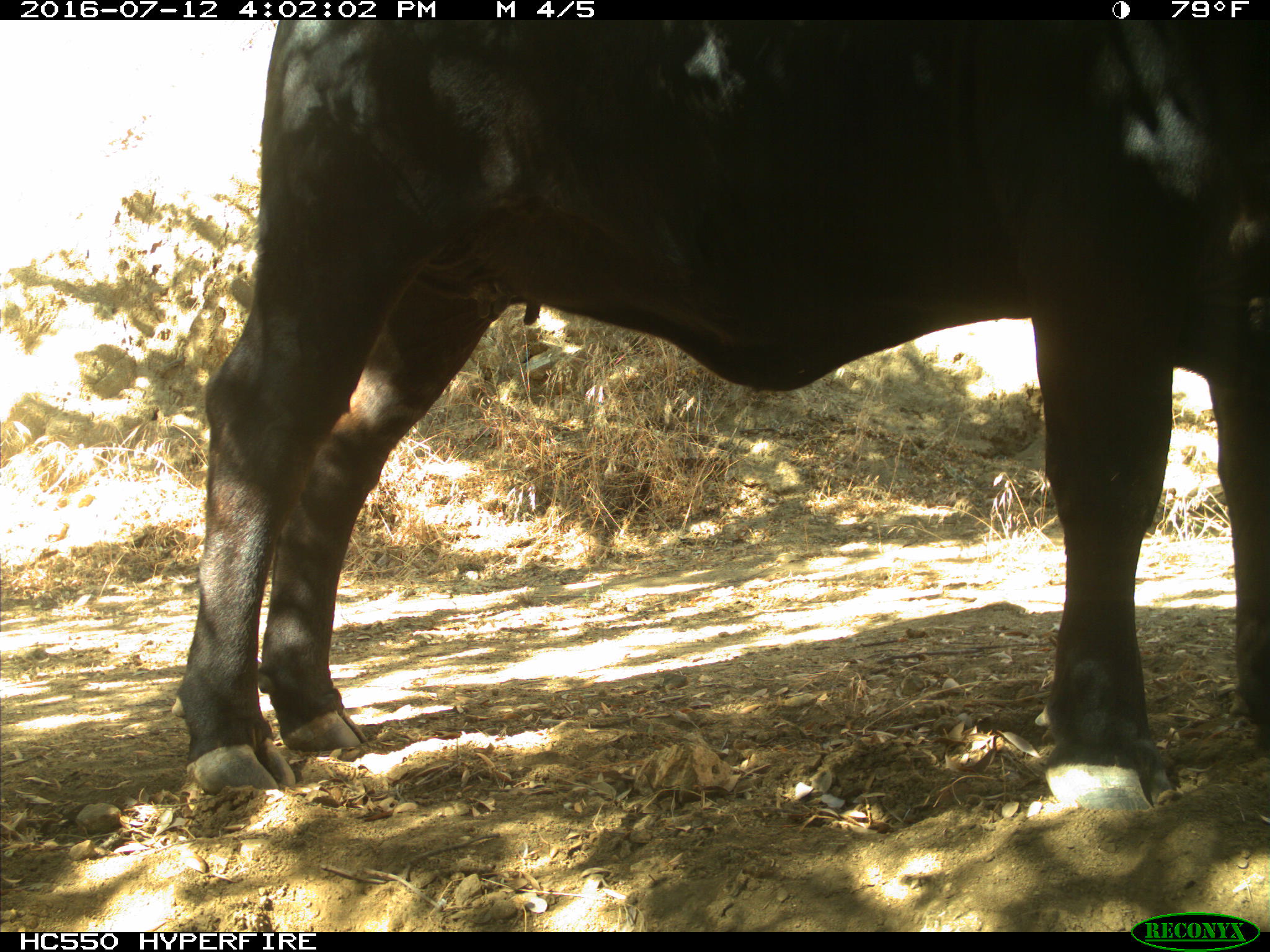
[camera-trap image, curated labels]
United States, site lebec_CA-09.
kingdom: Animalia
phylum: Chordata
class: Mammalia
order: Artiodactyla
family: Bovidae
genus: Bos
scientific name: Bos taurus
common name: domestic cow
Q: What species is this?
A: Bos taurus (domestic cow).